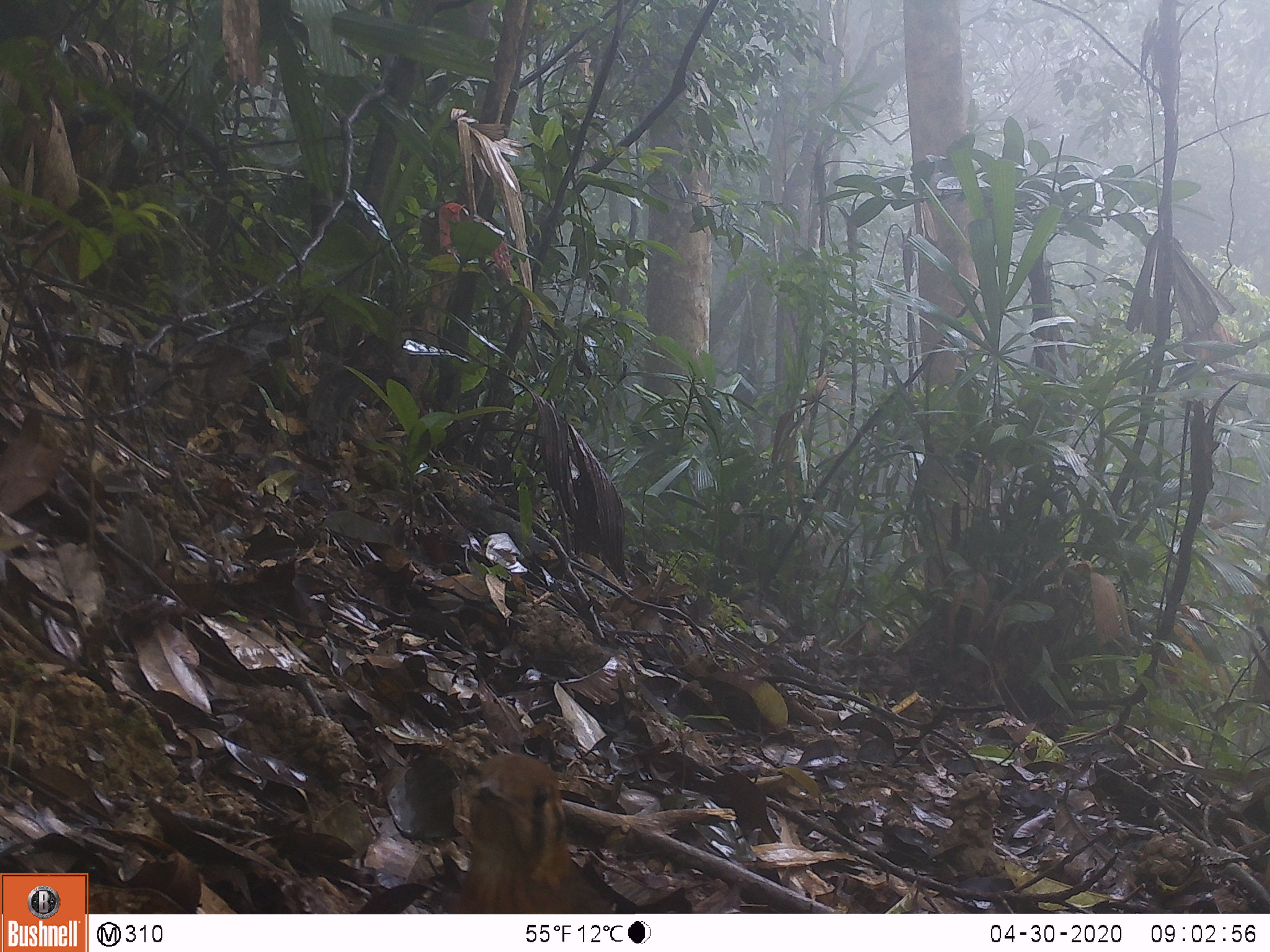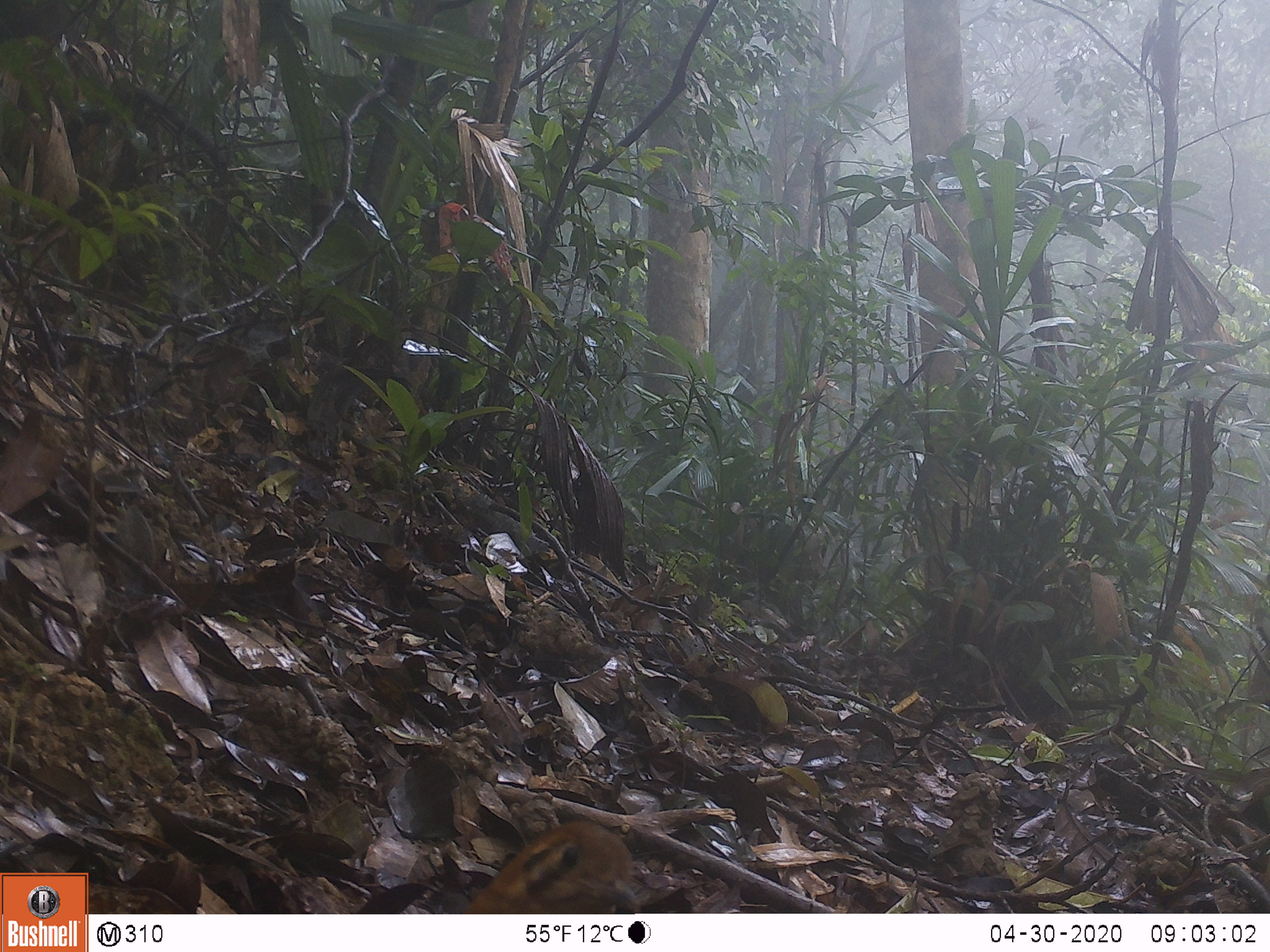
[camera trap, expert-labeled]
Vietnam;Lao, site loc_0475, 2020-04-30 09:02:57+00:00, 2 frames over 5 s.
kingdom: Animalia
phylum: Chordata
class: Aves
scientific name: Aves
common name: bird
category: unidentified bird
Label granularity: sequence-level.